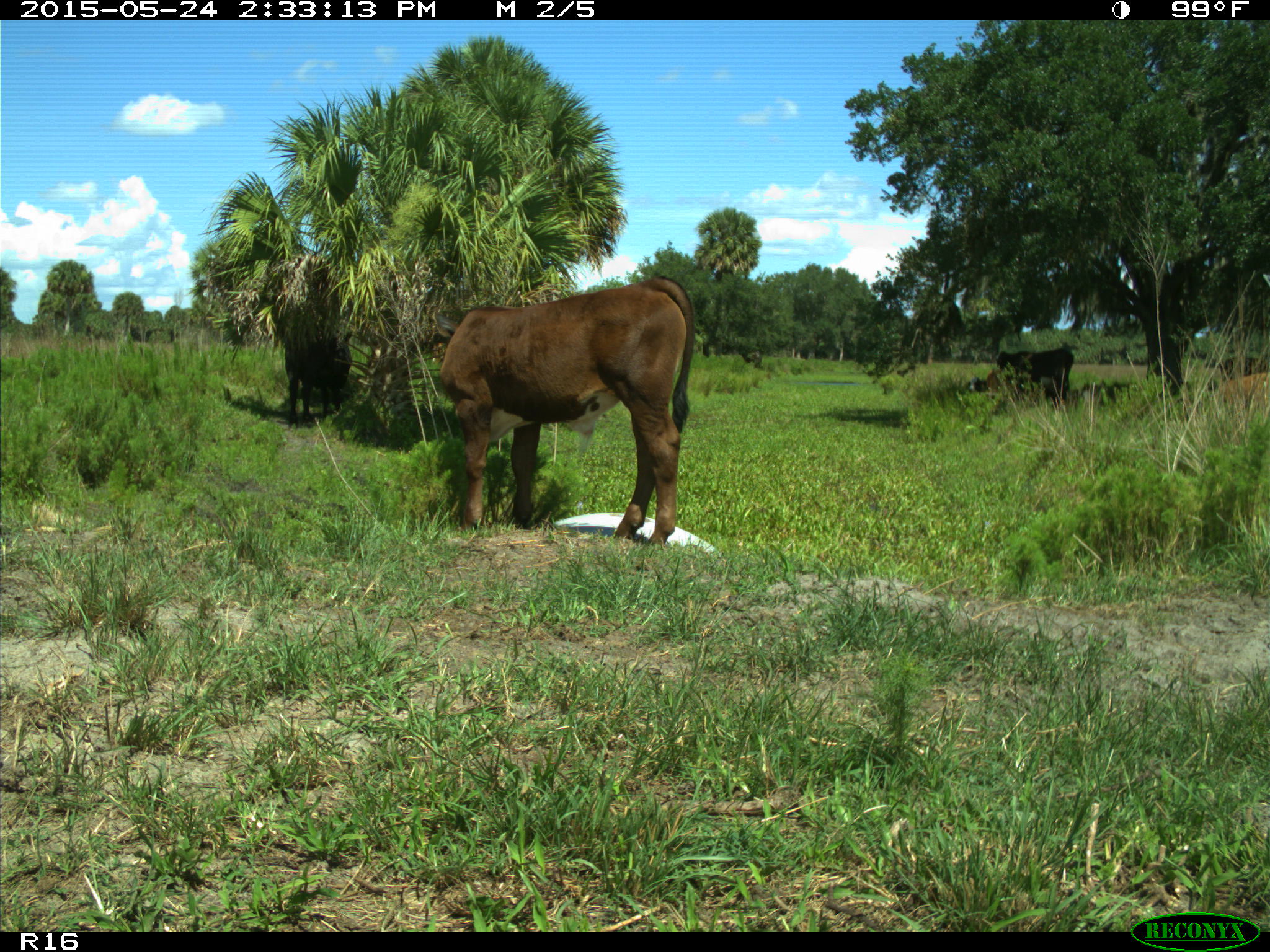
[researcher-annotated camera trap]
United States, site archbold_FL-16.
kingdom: Animalia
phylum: Chordata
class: Mammalia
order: Artiodactyla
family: Bovidae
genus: Bos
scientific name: Bos taurus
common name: domestic cow